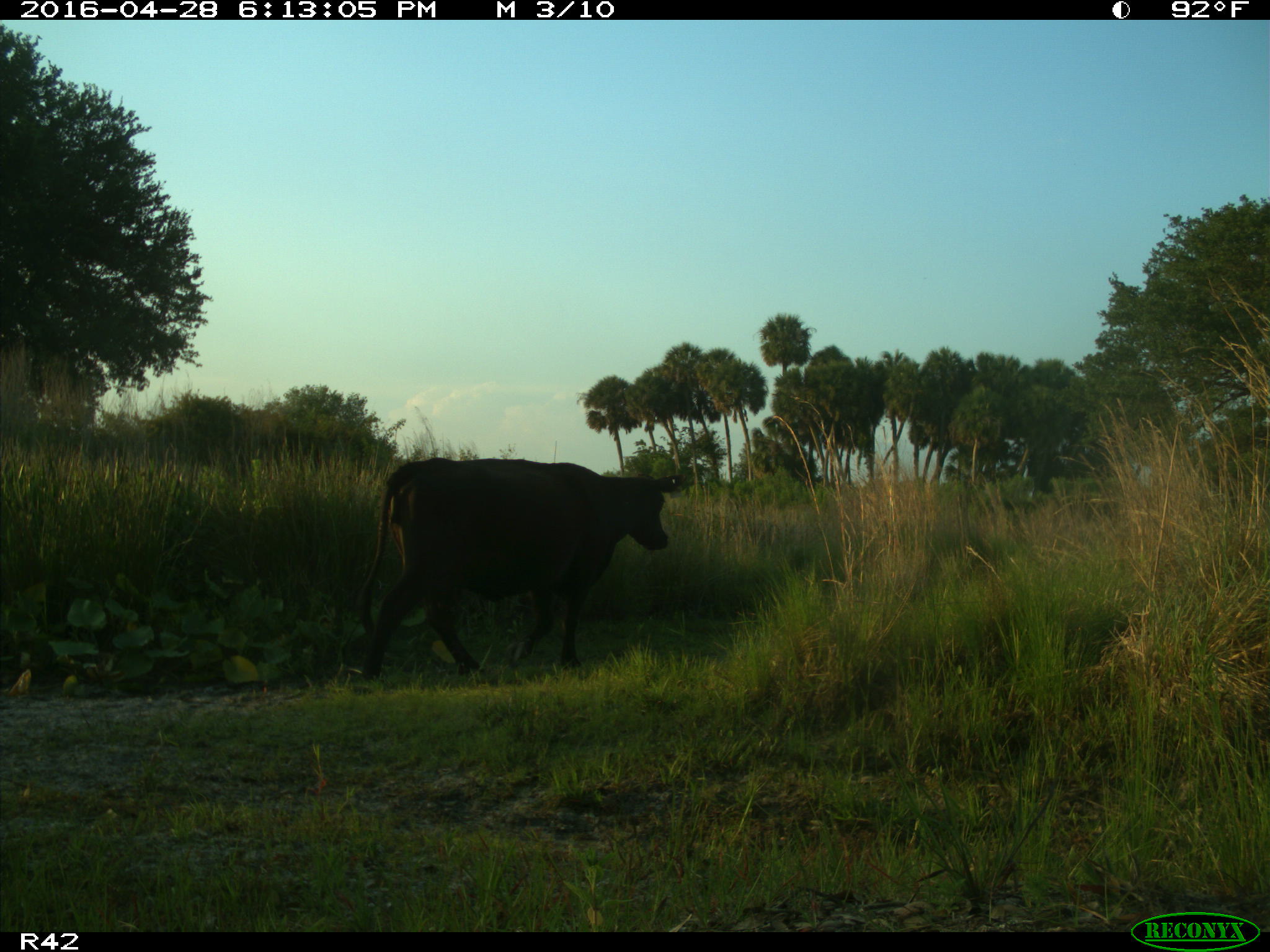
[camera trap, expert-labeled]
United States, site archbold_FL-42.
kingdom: Animalia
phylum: Chordata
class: Mammalia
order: Artiodactyla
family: Bovidae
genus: Bos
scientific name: Bos taurus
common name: domestic cow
Bos taurus (domestic cow).